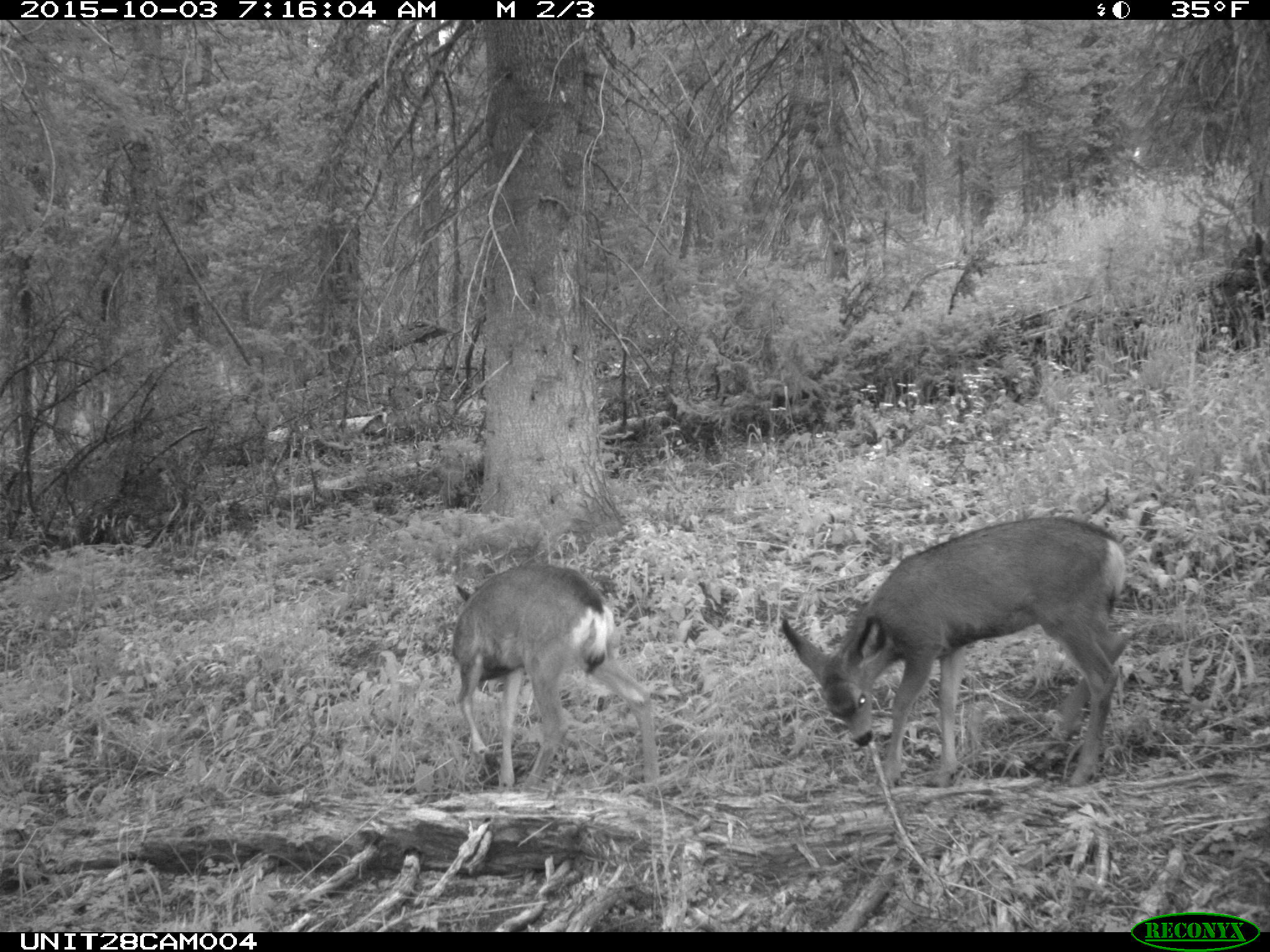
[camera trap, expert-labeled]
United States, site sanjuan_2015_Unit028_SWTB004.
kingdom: Animalia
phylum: Chordata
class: Mammalia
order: Artiodactyla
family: Cervidae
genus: Odocoileus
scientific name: Odocoileus hemionus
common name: mule deer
Odocoileus hemionus (mule deer).